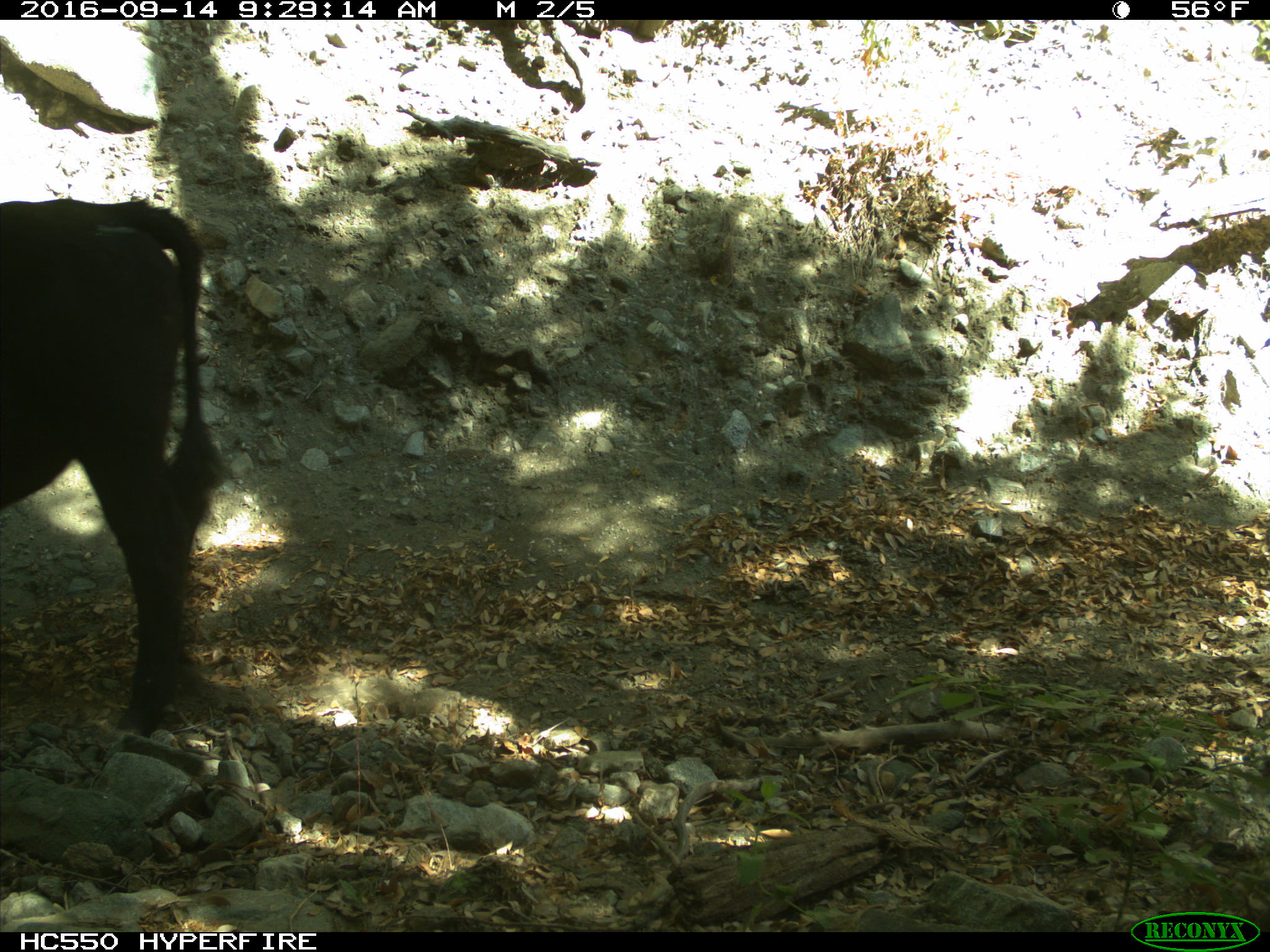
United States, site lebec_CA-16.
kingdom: Animalia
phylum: Chordata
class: Mammalia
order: Artiodactyla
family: Bovidae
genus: Bos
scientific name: Bos taurus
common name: domestic cow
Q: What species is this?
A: Bos taurus (domestic cow).